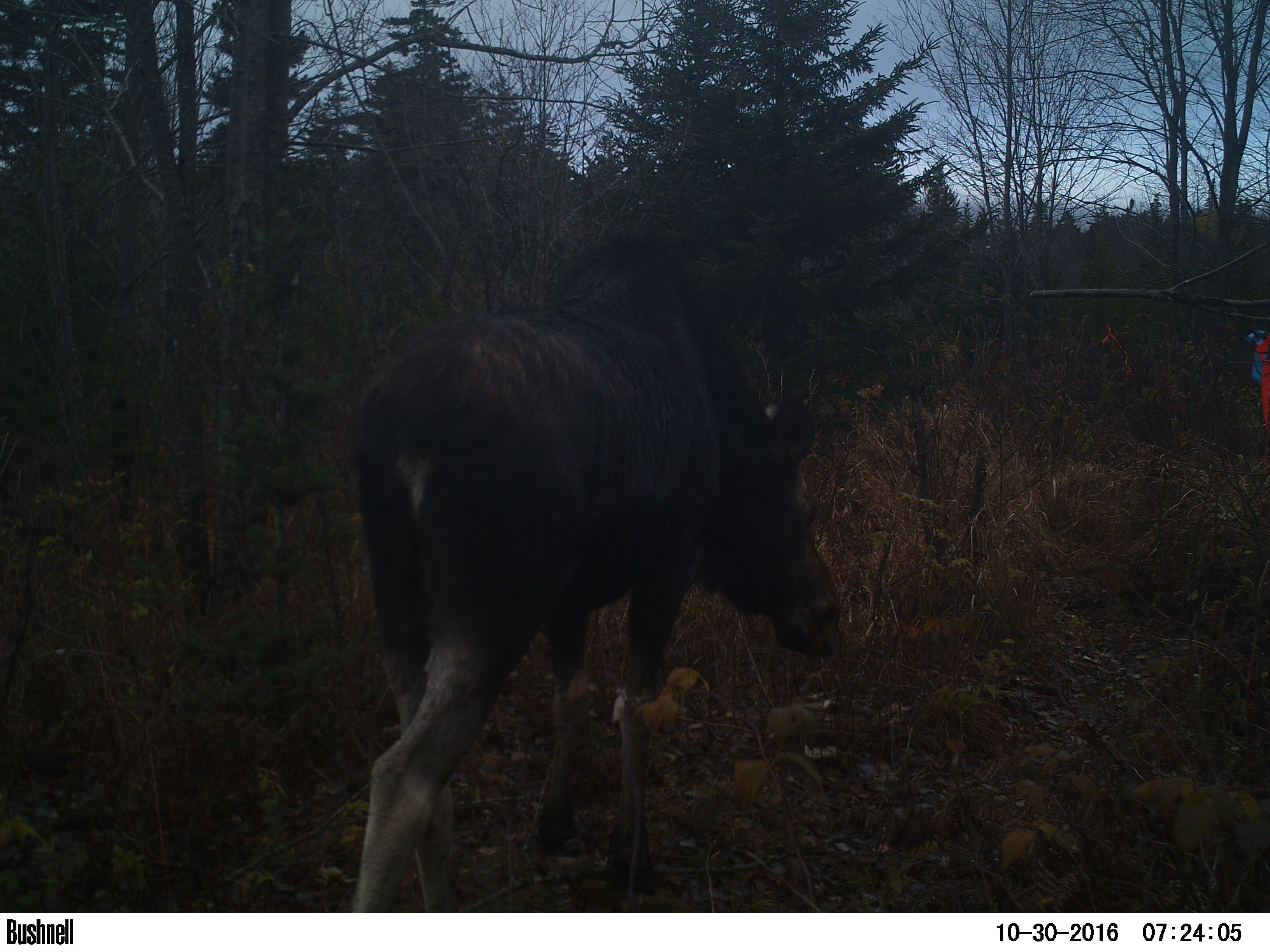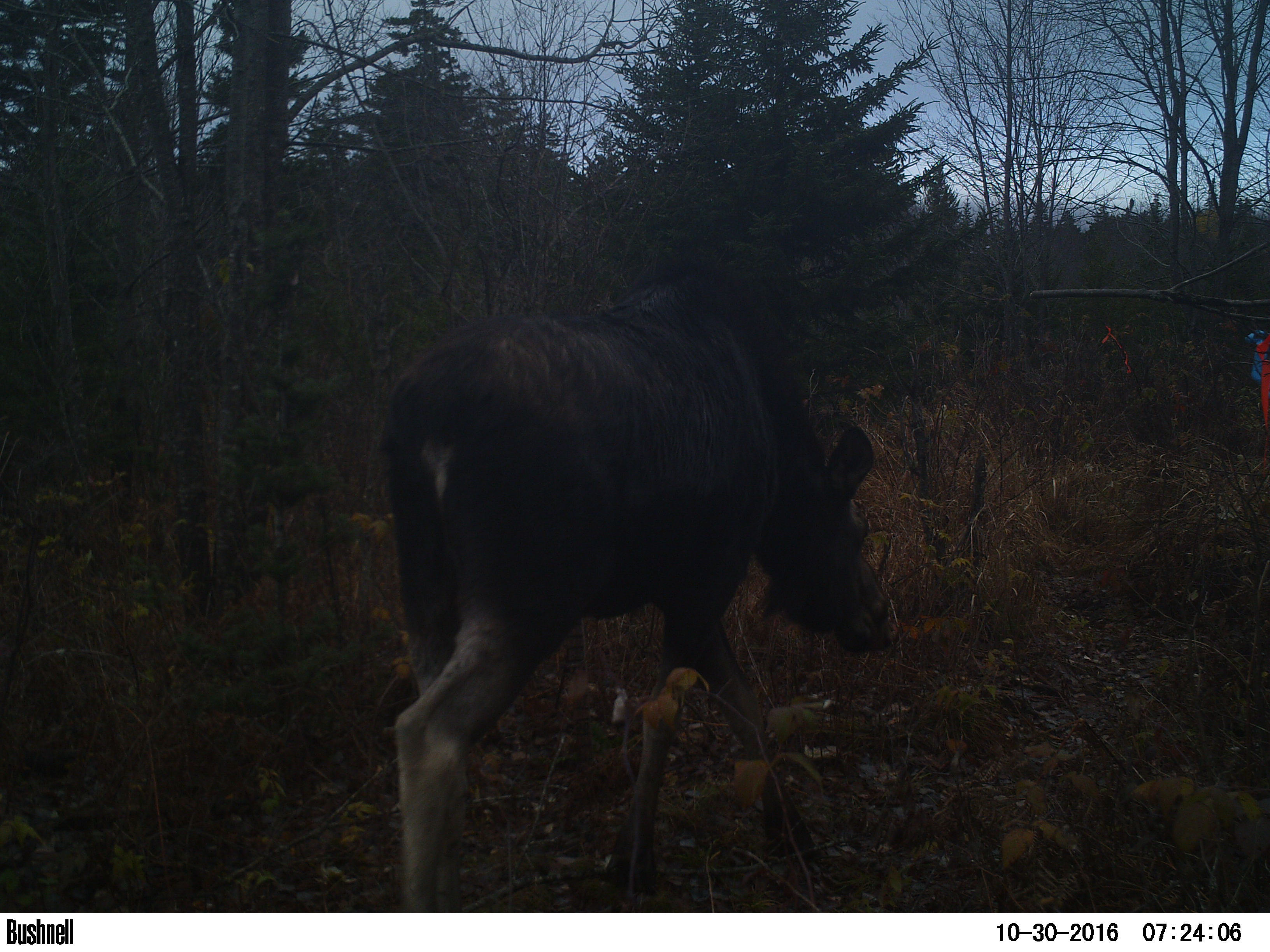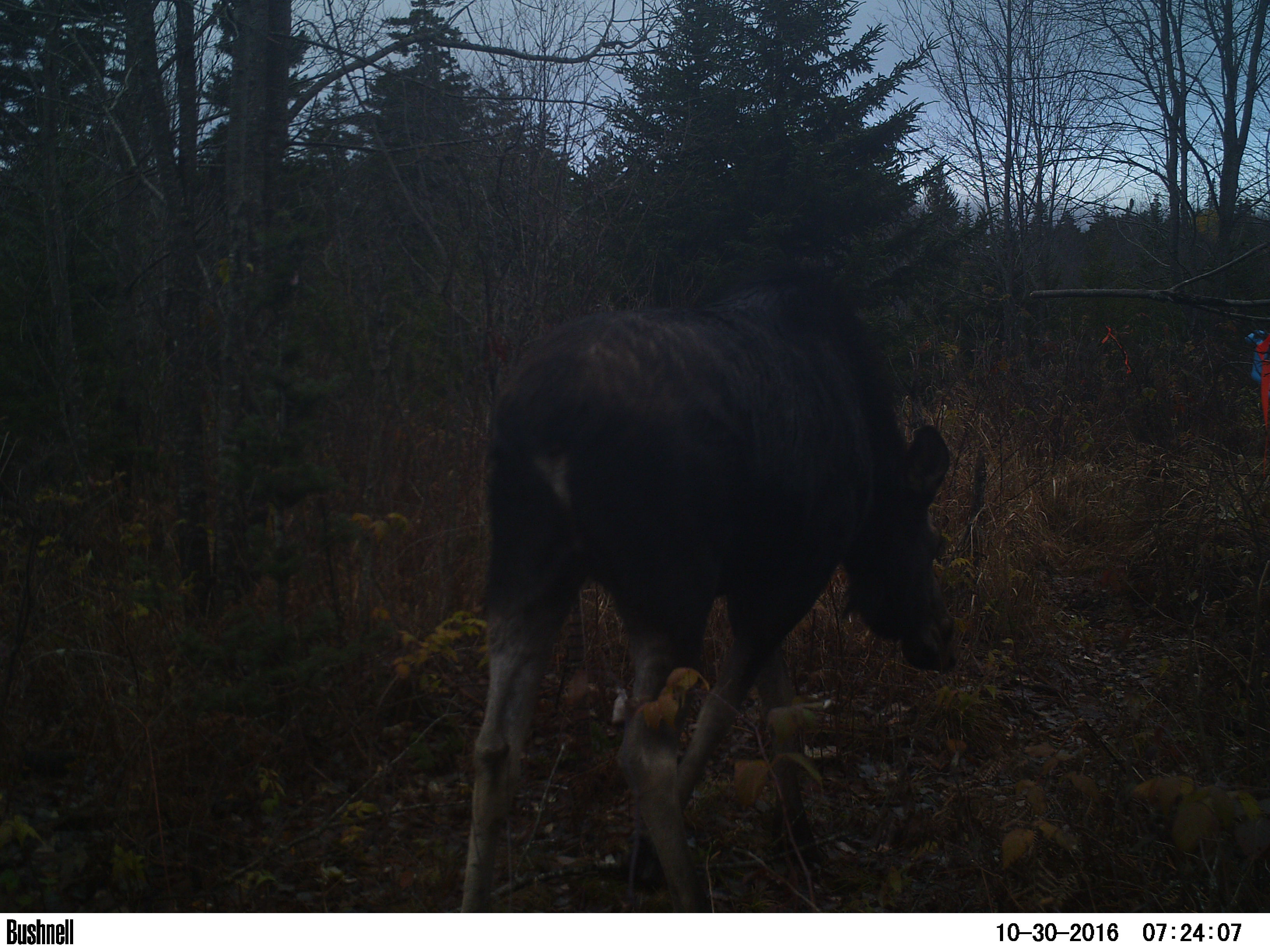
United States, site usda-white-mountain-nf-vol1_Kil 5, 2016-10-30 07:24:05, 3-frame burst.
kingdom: Animalia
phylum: Chordata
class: Mammalia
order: Artiodactyla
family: Cervidae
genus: Alces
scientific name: Alces alces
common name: moose